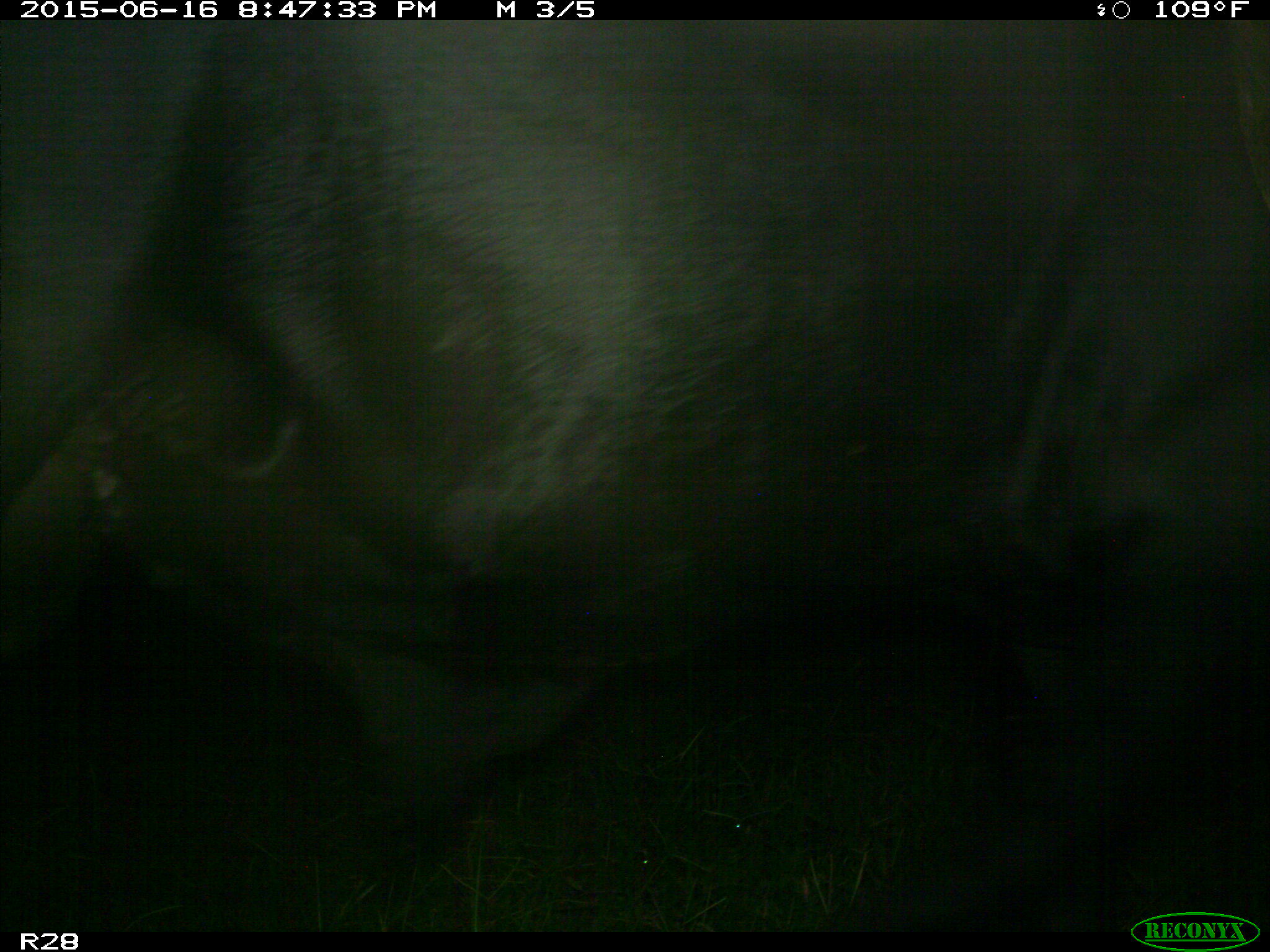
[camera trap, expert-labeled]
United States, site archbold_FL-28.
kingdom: Animalia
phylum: Chordata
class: Mammalia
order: Artiodactyla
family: Bovidae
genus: Bos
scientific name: Bos taurus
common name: domestic cow